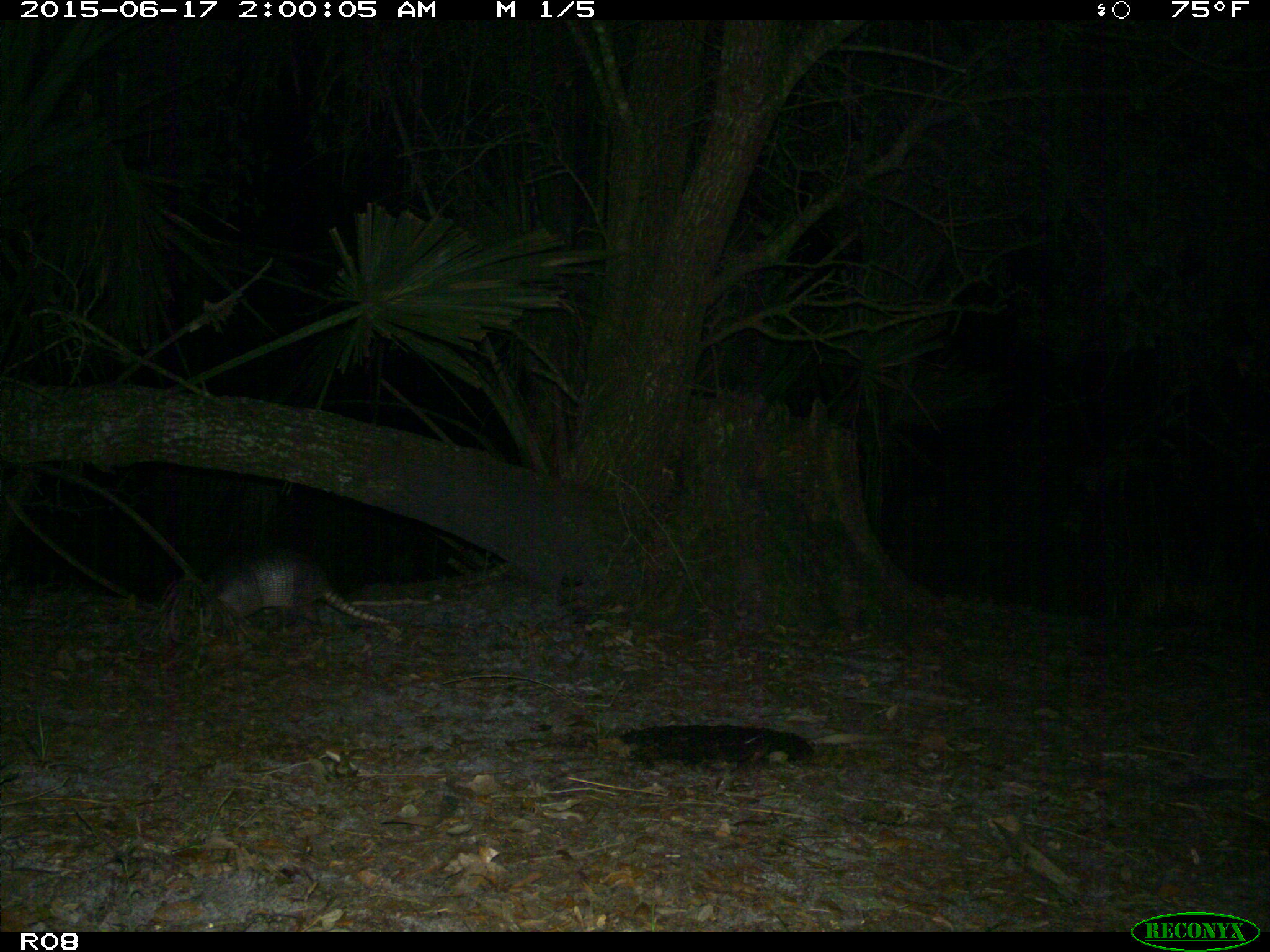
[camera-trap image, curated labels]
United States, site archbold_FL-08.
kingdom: Animalia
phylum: Chordata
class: Mammalia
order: Cingulata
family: Dasypodidae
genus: Dasypus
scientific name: Dasypus novemcinctus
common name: nine-banded armadillo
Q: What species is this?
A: Dasypus novemcinctus (nine-banded armadillo).